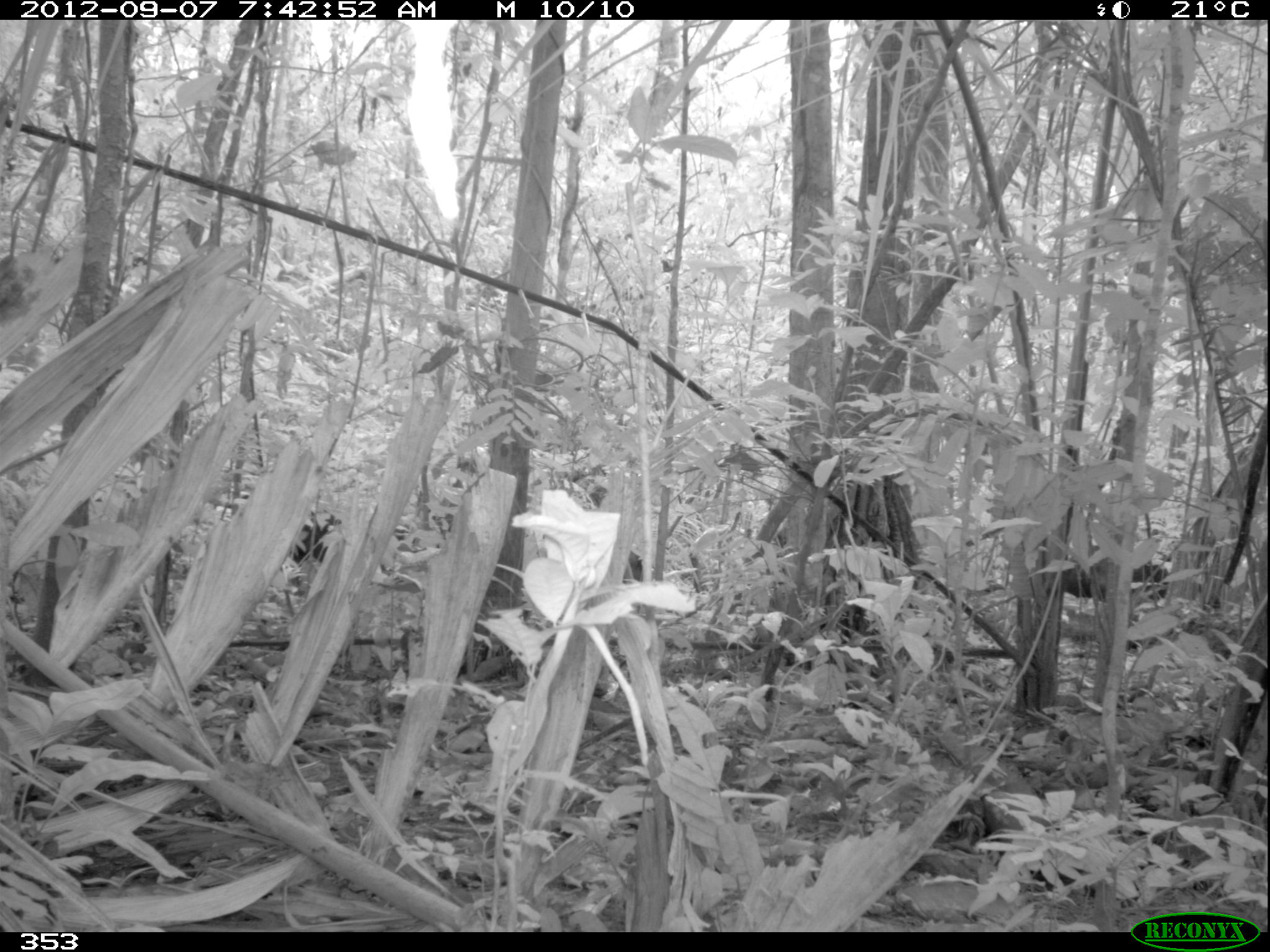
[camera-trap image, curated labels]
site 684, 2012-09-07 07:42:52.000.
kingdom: Animalia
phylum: Chordata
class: Mammalia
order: Artiodactyla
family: Tayassuidae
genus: Tayassu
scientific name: Tayassu pecari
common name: white-lipped peccary